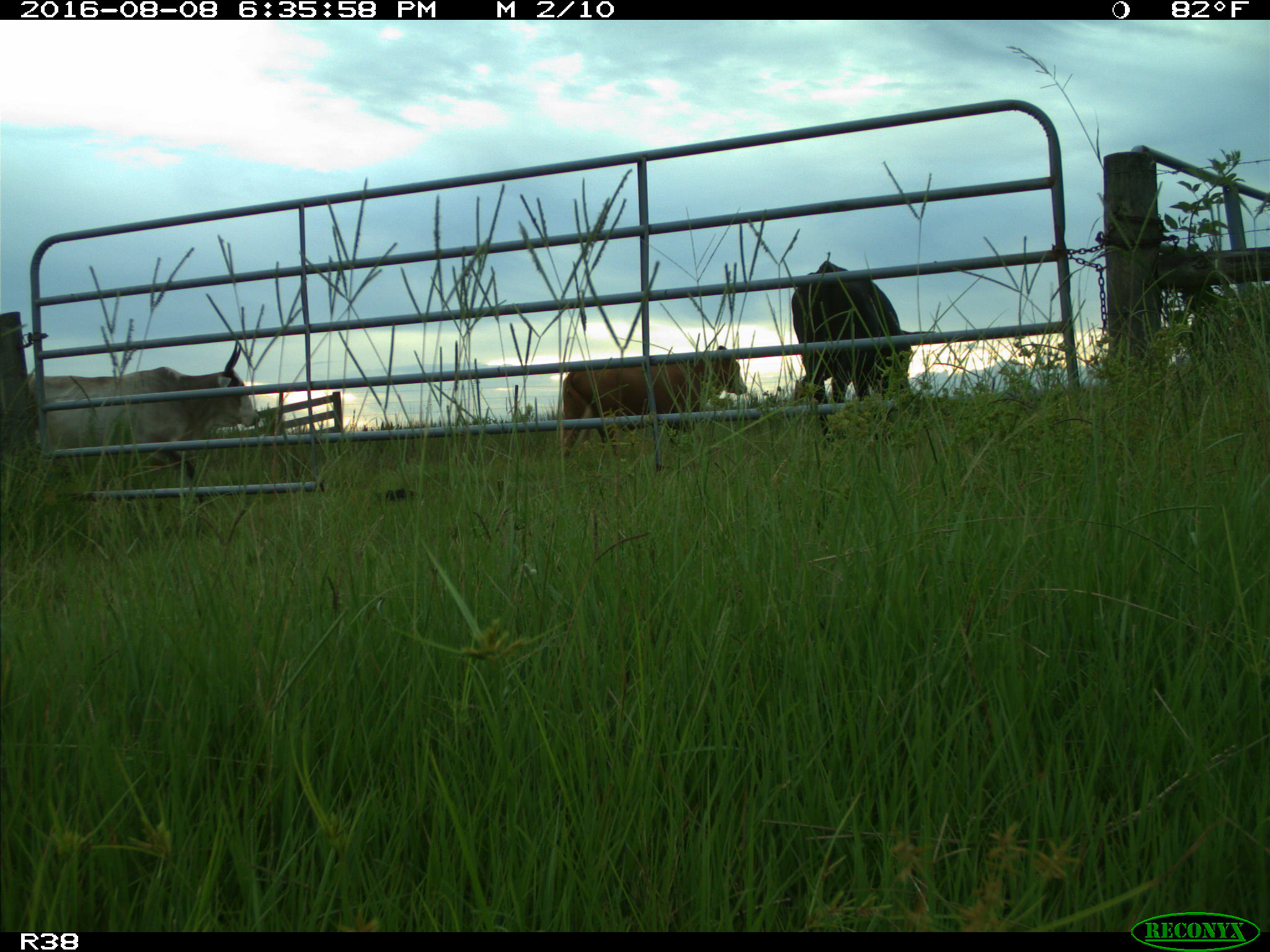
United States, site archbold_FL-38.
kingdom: Animalia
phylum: Chordata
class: Mammalia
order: Artiodactyla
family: Bovidae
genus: Bos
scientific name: Bos taurus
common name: domestic cow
Bos taurus (domestic cow).